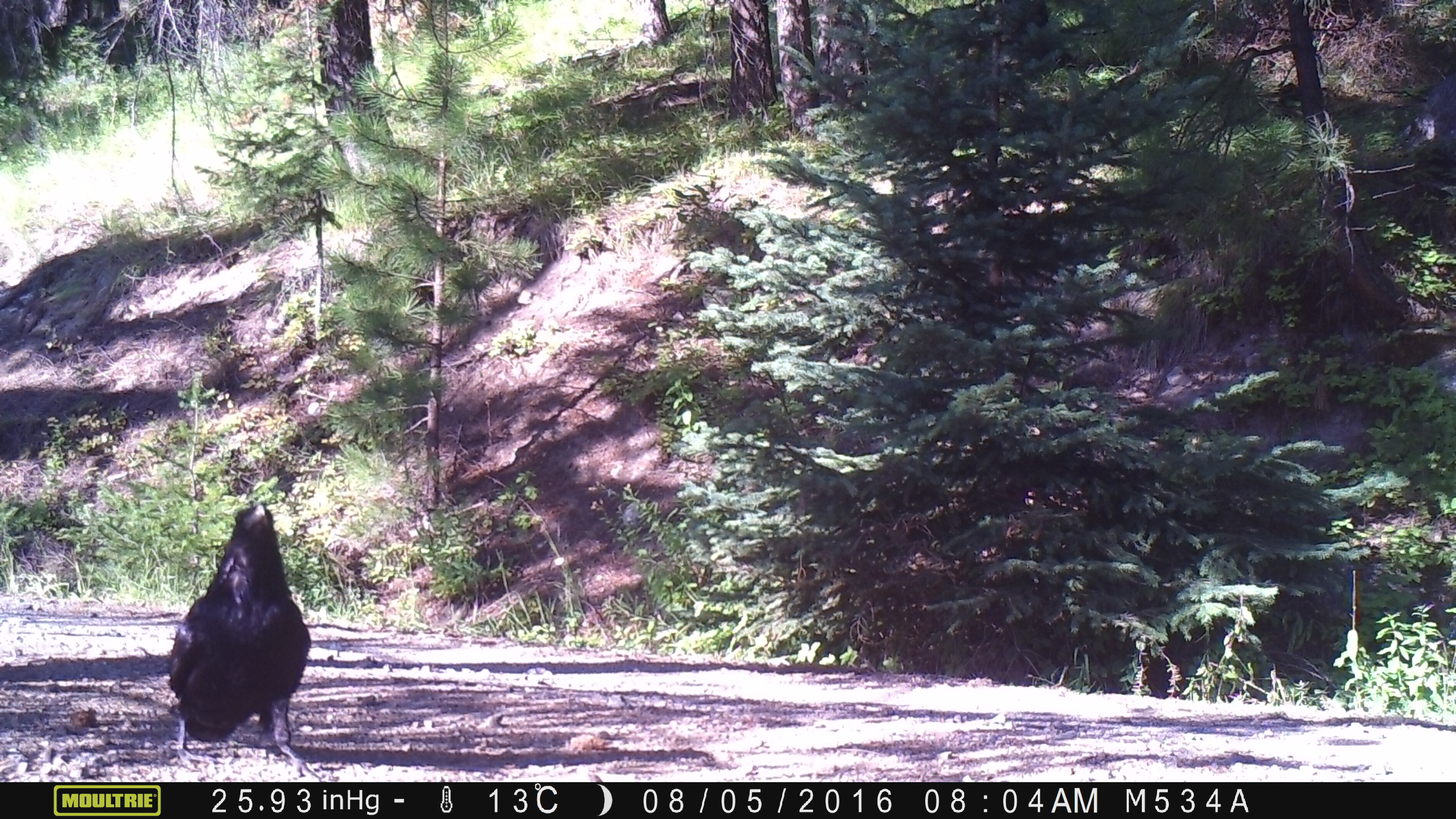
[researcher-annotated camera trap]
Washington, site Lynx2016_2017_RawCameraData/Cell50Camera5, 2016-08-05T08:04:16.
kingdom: Animalia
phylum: Chordata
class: Aves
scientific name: Aves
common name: birds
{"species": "Aves (birds)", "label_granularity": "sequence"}